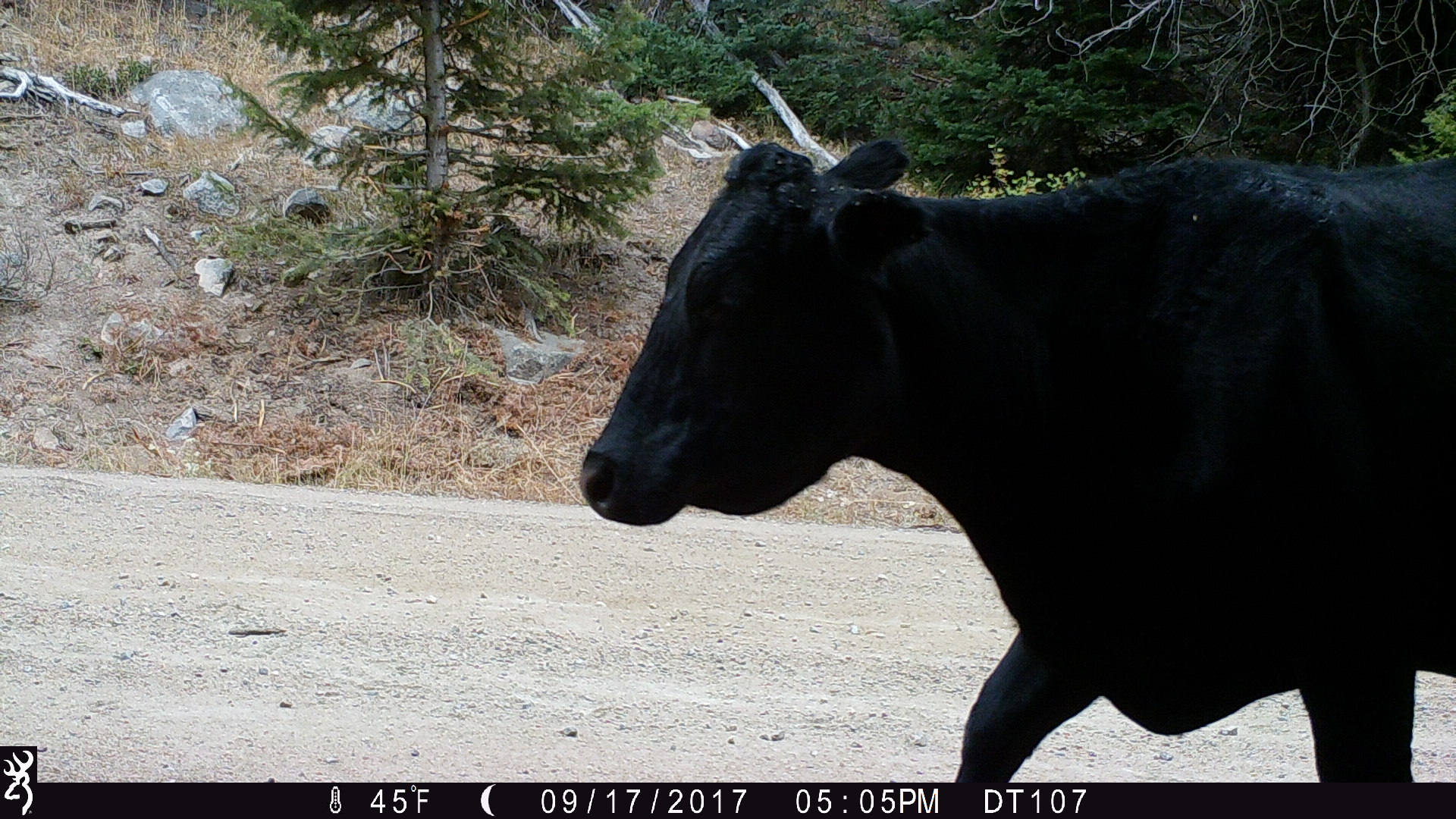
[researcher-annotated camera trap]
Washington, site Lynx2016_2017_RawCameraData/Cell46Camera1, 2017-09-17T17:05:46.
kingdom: Animalia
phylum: Chordata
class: Mammalia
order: Artiodactyla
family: Bovidae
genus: Bos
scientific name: Bos taurus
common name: domestic cattle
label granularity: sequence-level